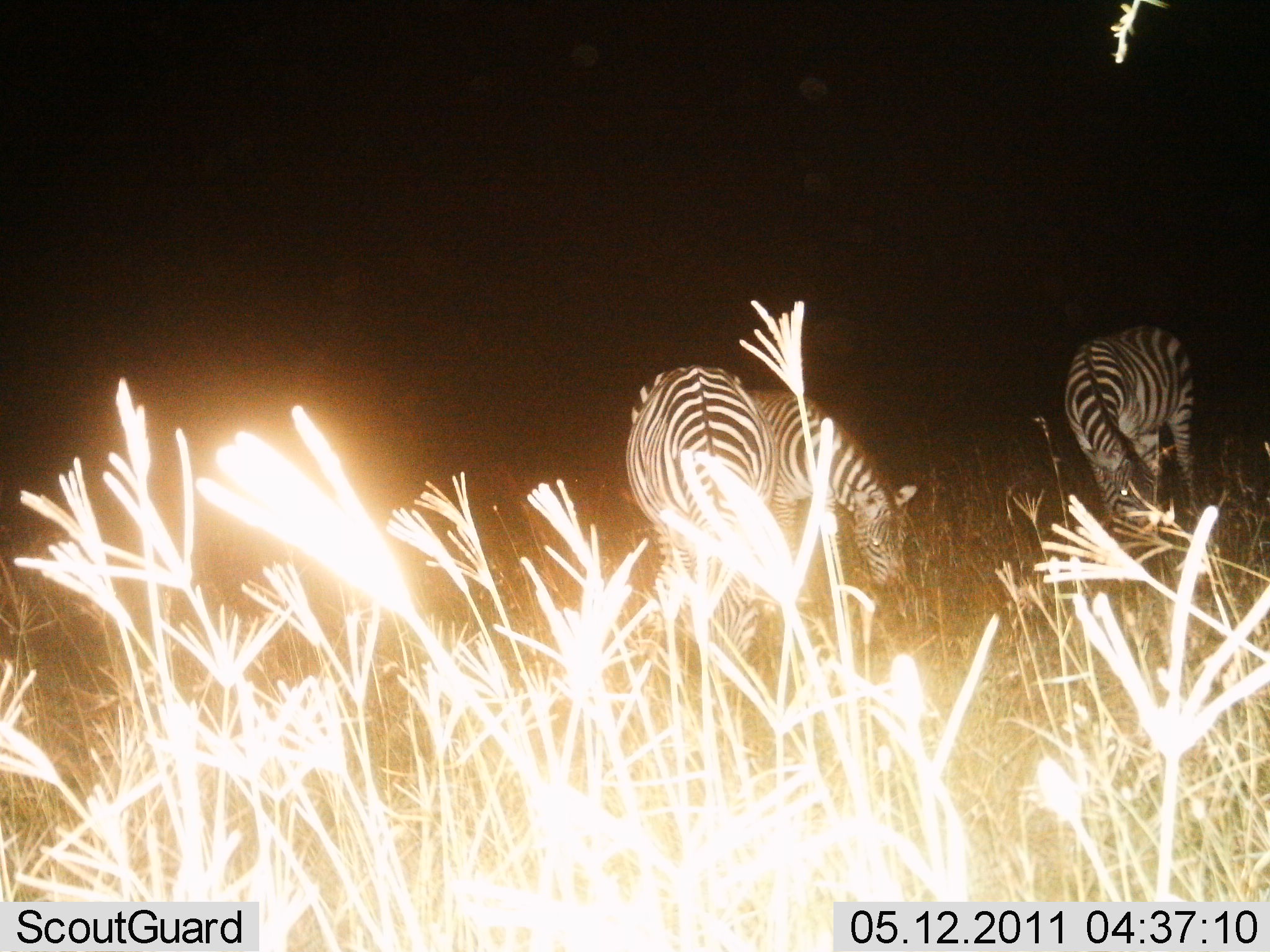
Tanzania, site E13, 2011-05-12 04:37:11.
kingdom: Animalia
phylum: Chordata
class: Mammalia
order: Perissodactyla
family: Equidae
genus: Equus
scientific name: Equus quagga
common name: plains zebra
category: zebra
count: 2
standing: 27%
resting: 0%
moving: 9%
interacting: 0%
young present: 0%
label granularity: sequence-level